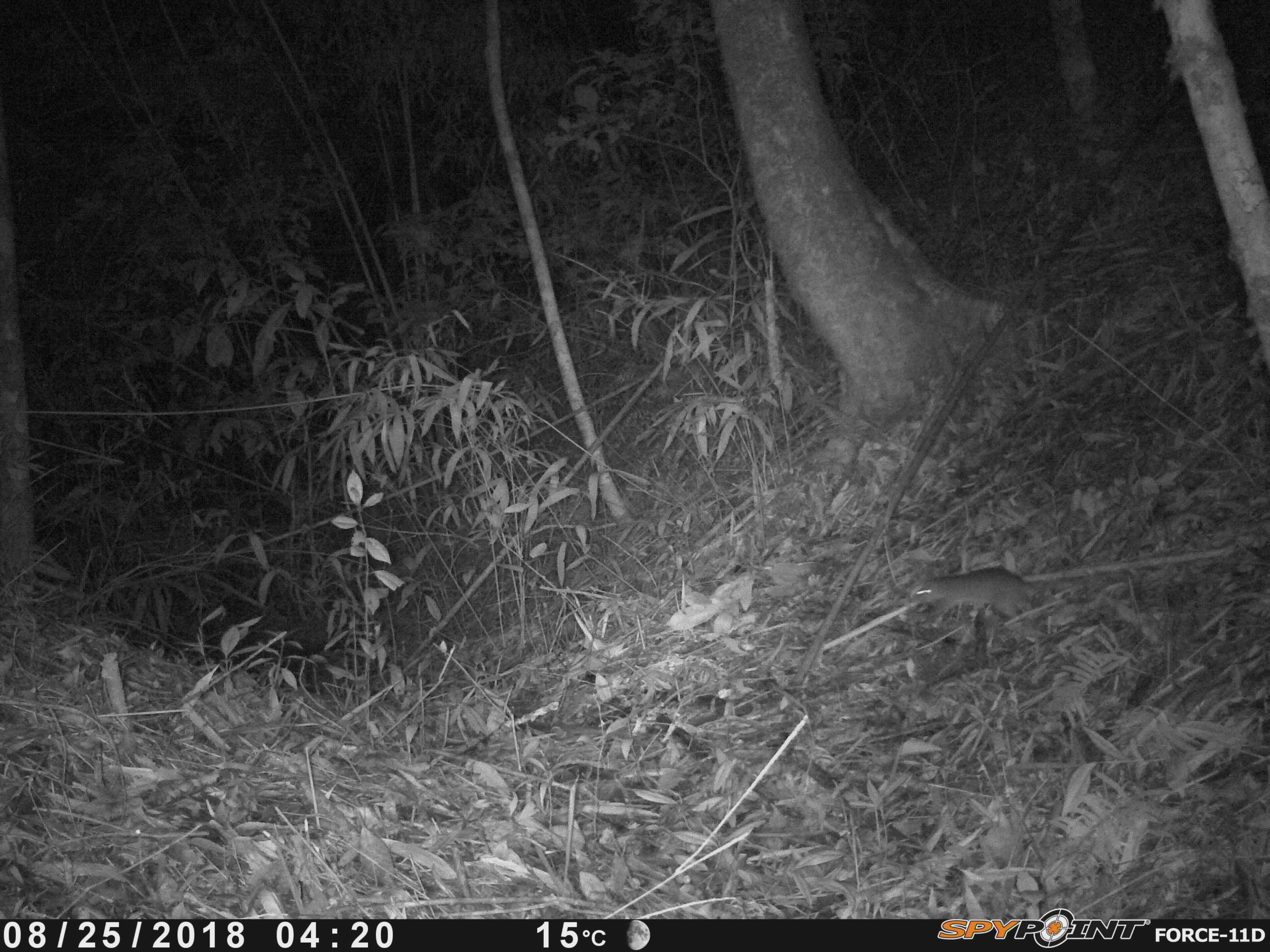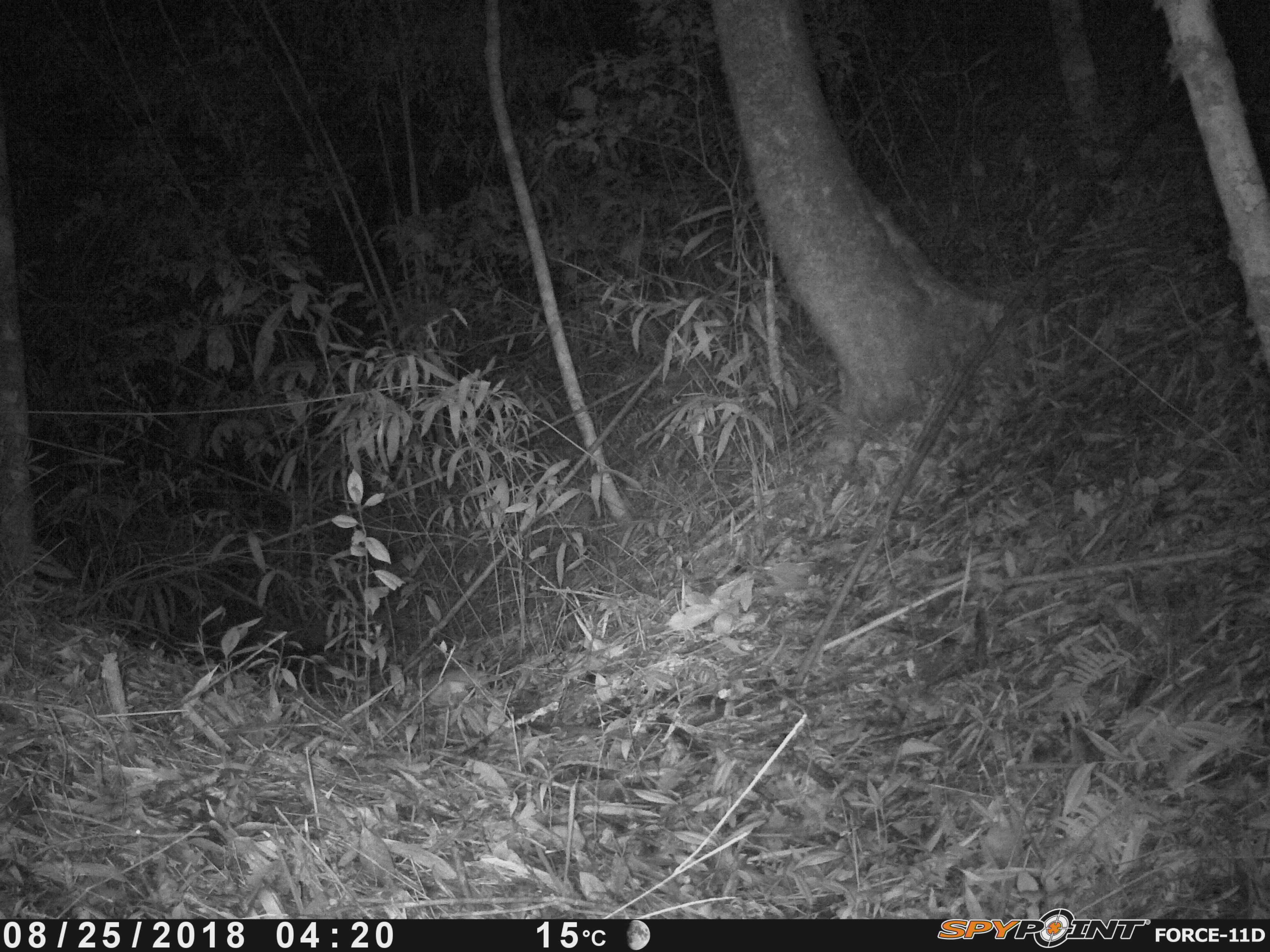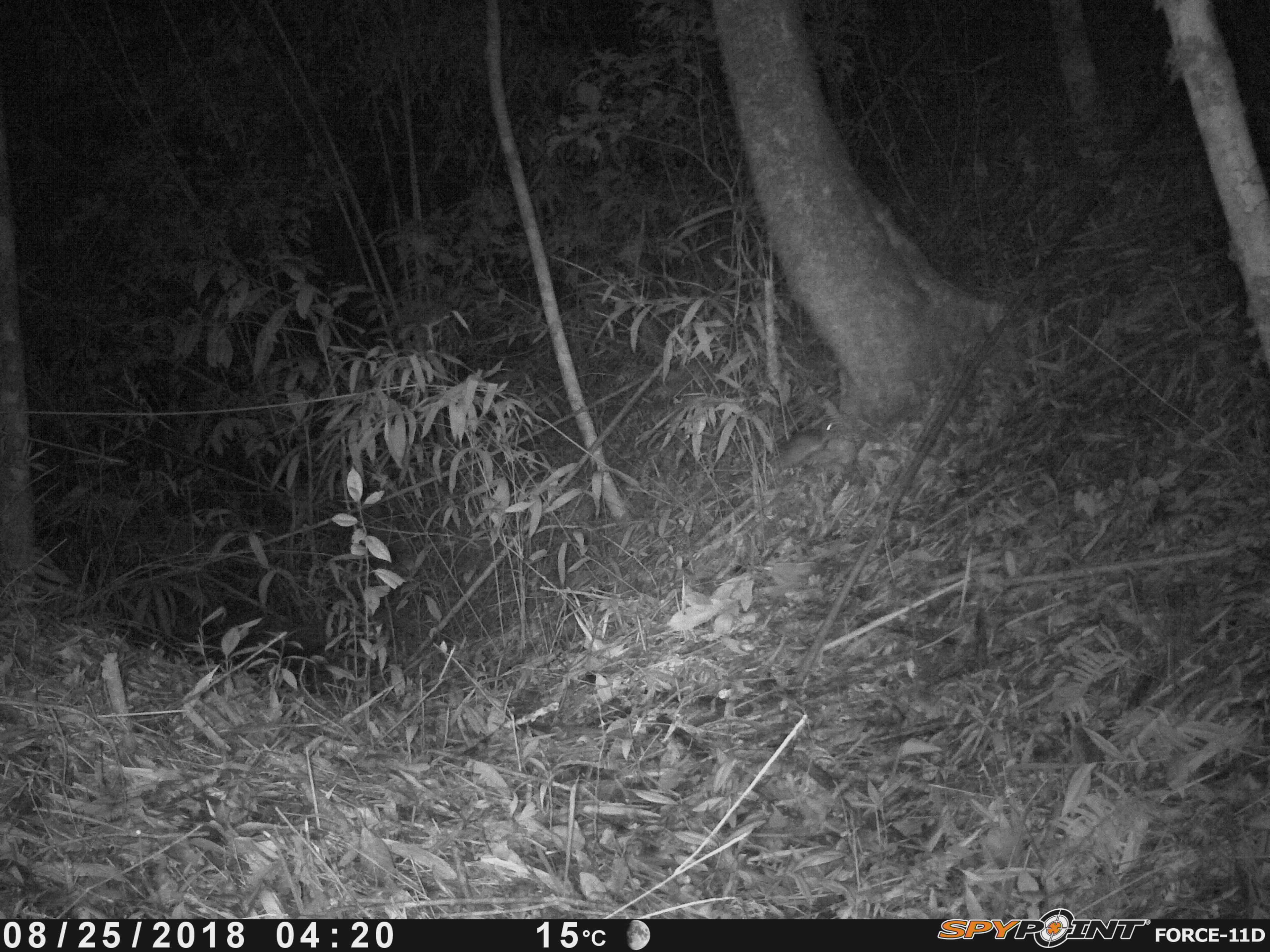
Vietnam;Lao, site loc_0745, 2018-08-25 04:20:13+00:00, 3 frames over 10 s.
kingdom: Animalia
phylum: Chordata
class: Mammalia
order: Rodentia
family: Muridae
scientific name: Muridae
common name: old-world mice and rats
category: unidentified murid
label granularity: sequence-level